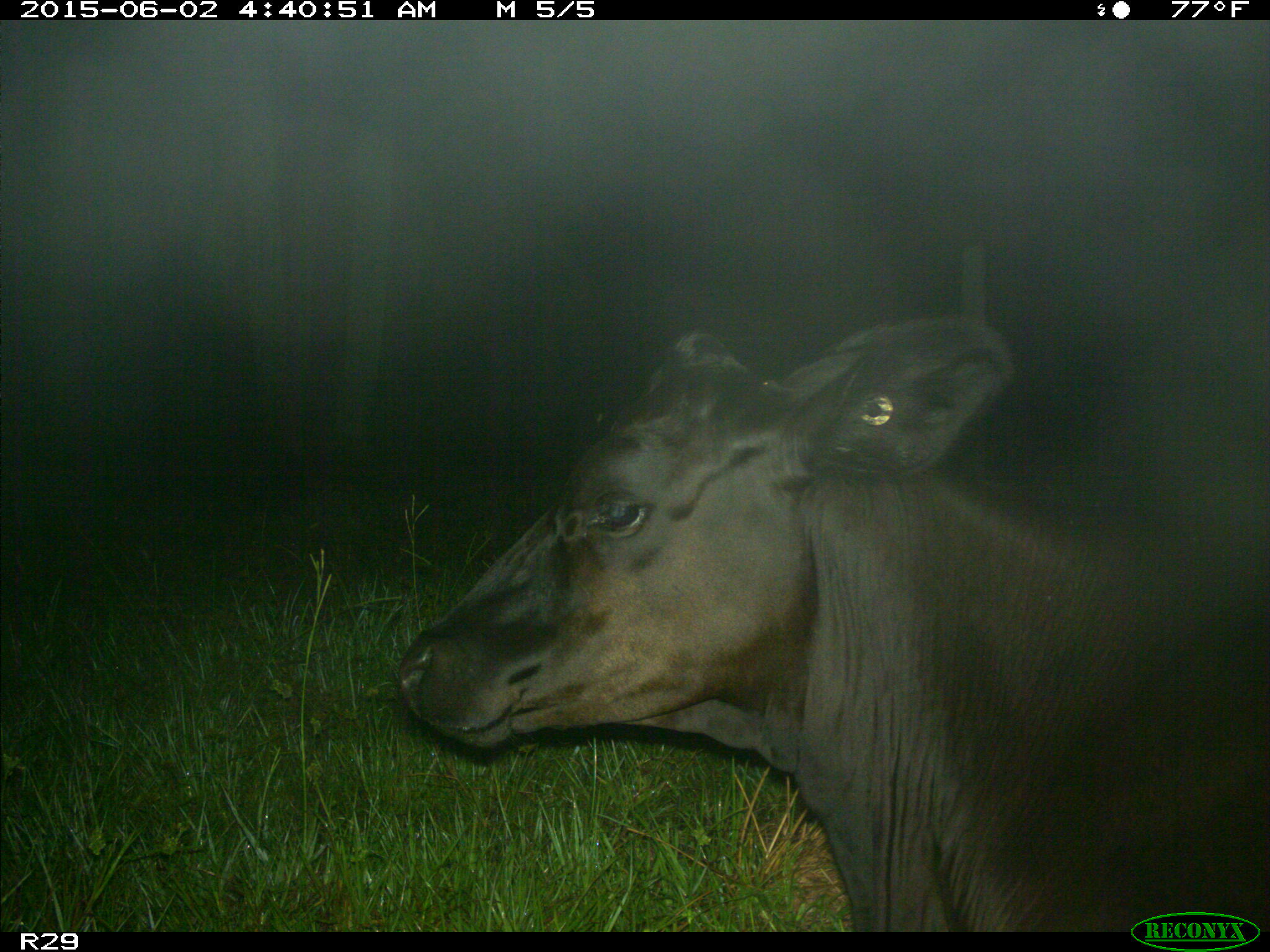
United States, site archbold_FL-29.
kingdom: Animalia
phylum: Chordata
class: Mammalia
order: Artiodactyla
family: Bovidae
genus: Bos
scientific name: Bos taurus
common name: domestic cow